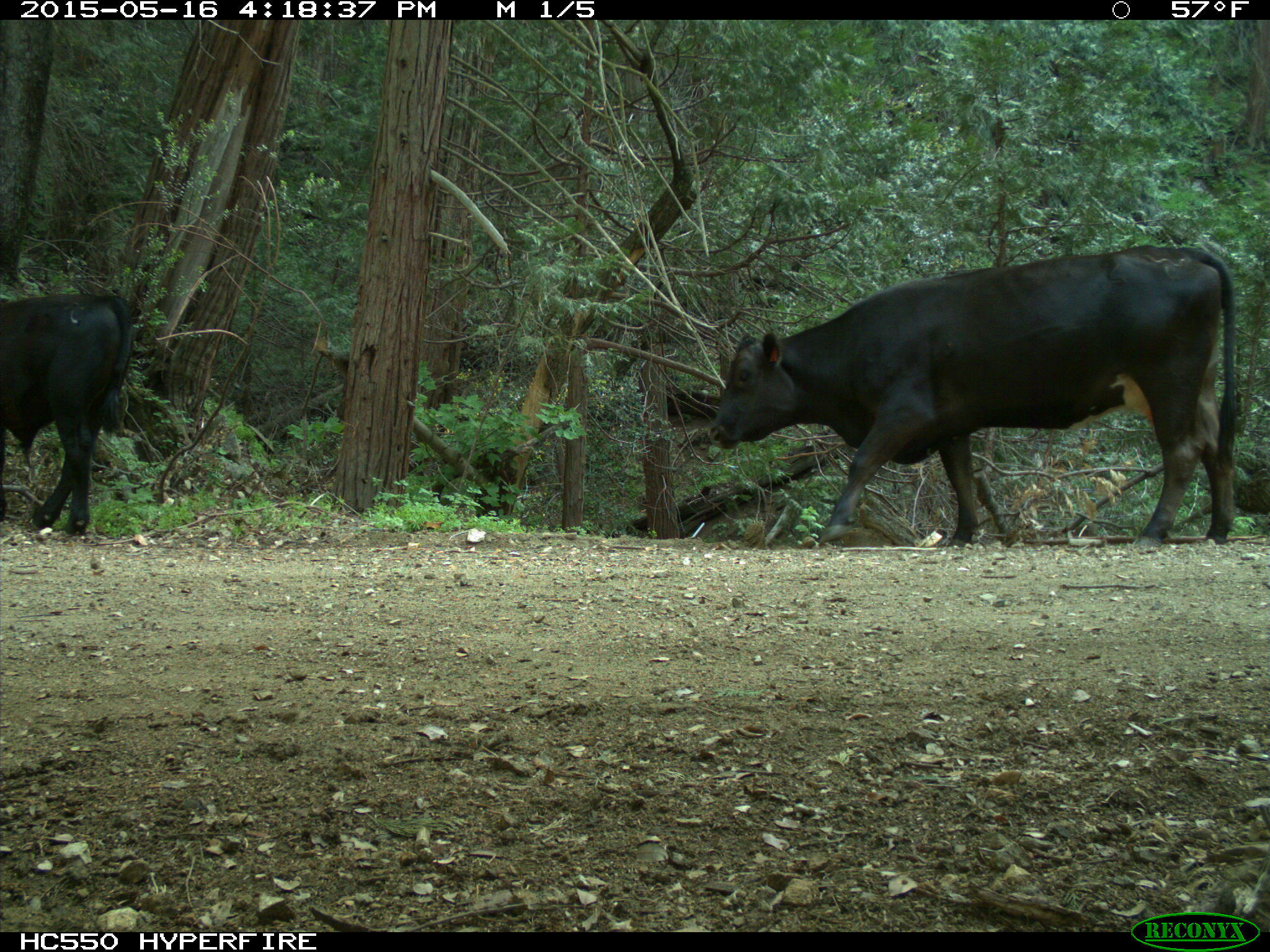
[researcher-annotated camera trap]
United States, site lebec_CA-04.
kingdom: Animalia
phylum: Chordata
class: Mammalia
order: Artiodactyla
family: Bovidae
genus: Bos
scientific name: Bos taurus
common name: domestic cow